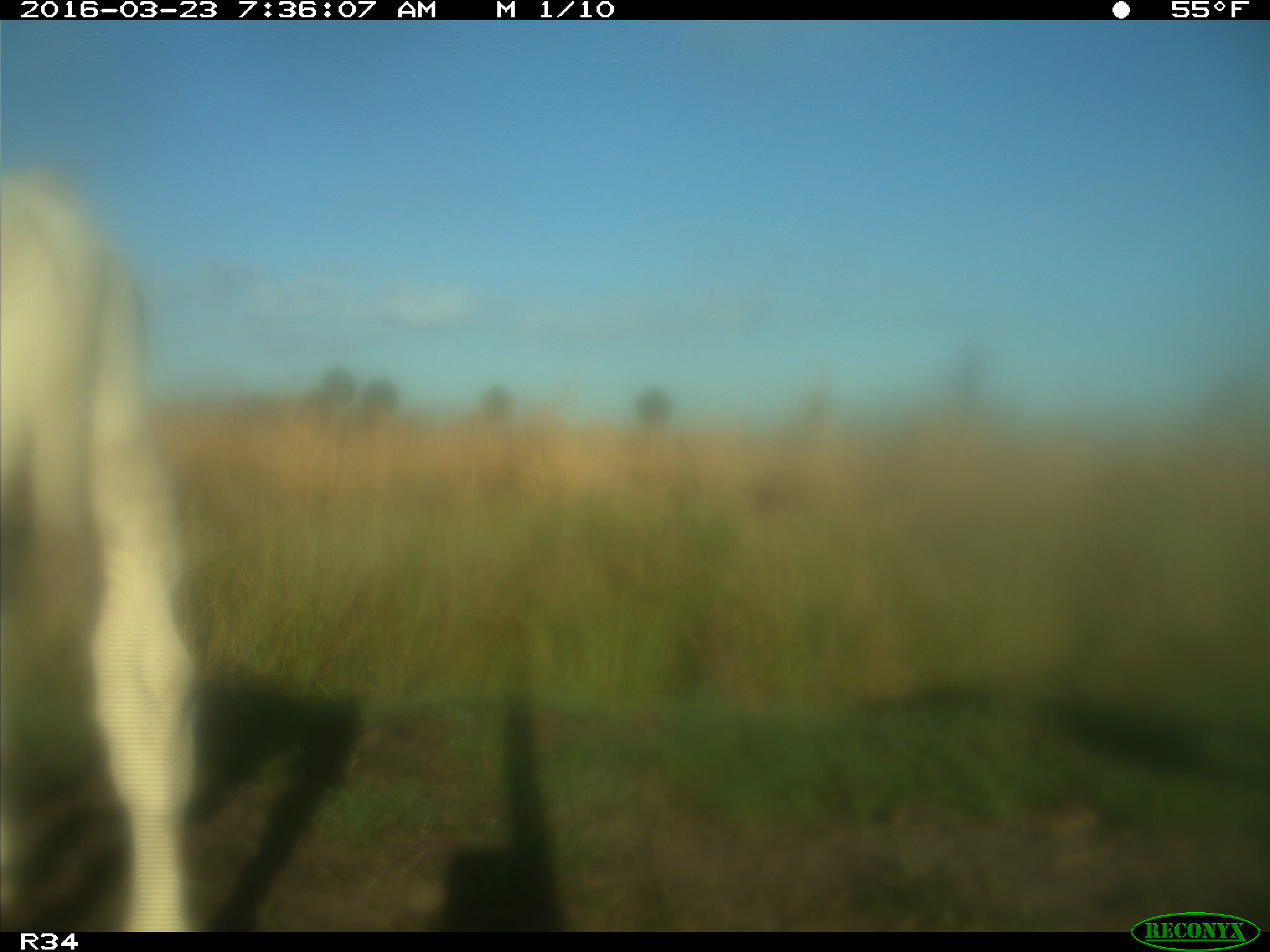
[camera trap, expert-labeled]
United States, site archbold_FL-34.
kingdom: Animalia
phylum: Chordata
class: Mammalia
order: Artiodactyla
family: Bovidae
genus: Bos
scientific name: Bos taurus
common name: domestic cow